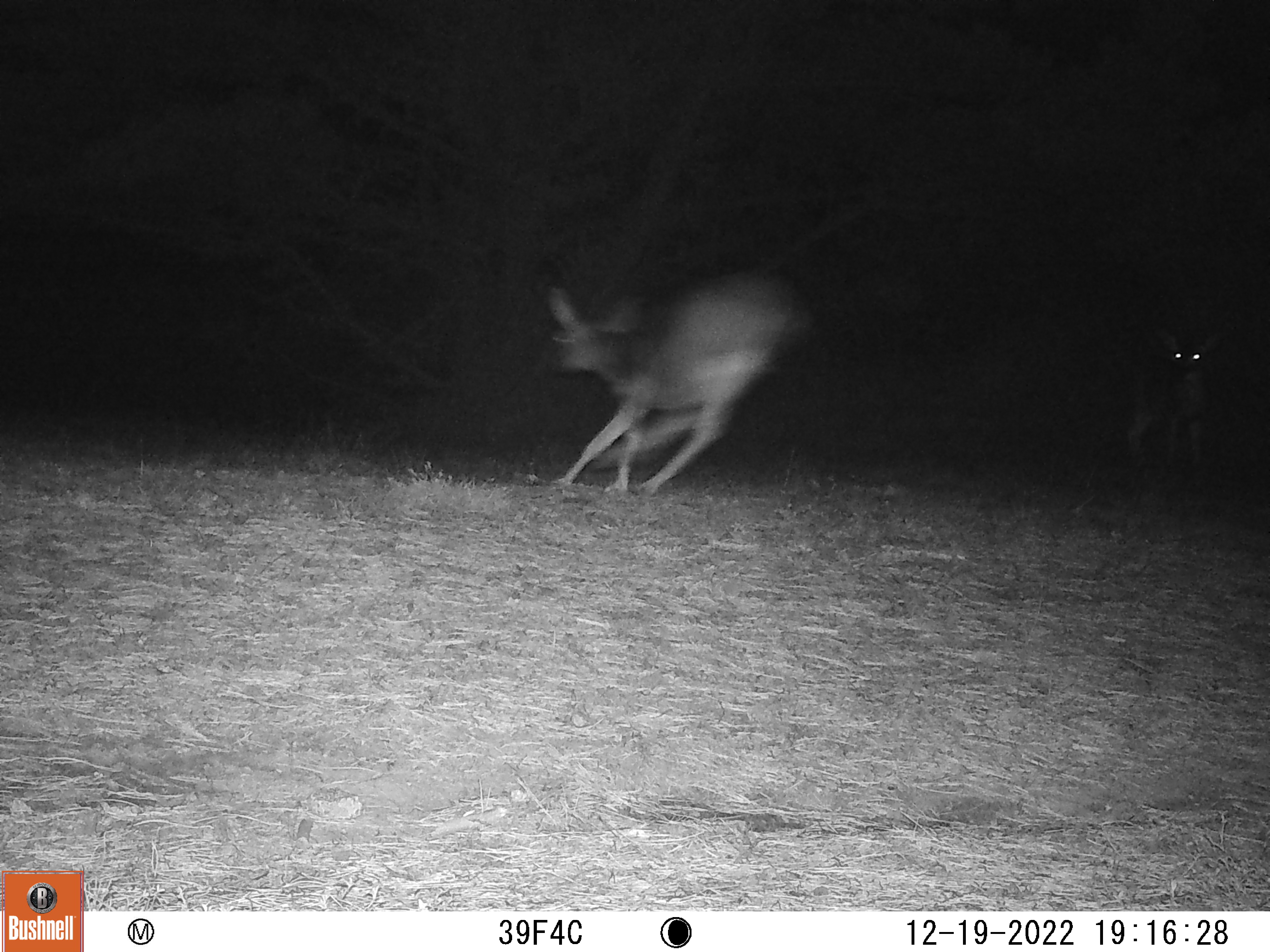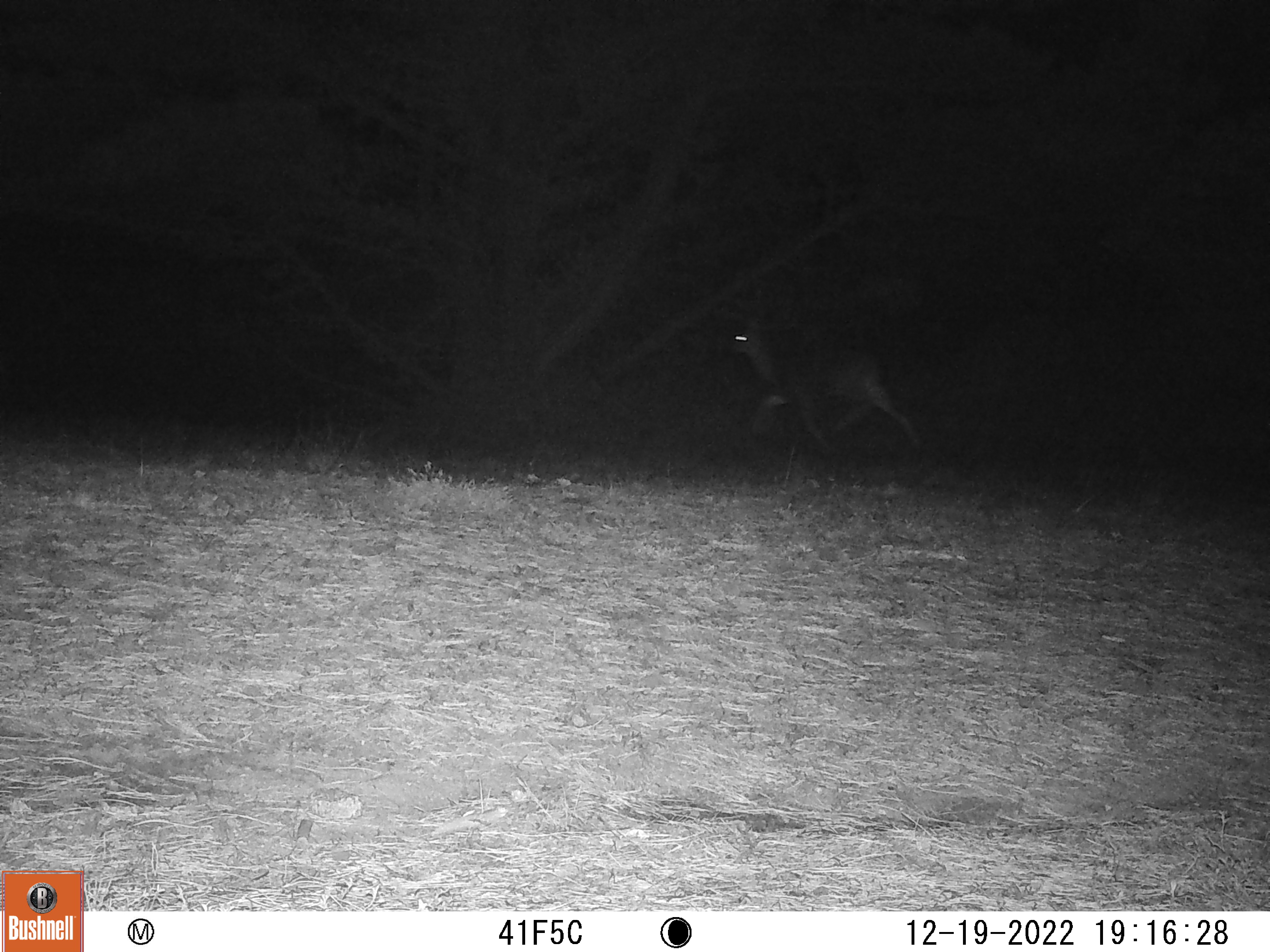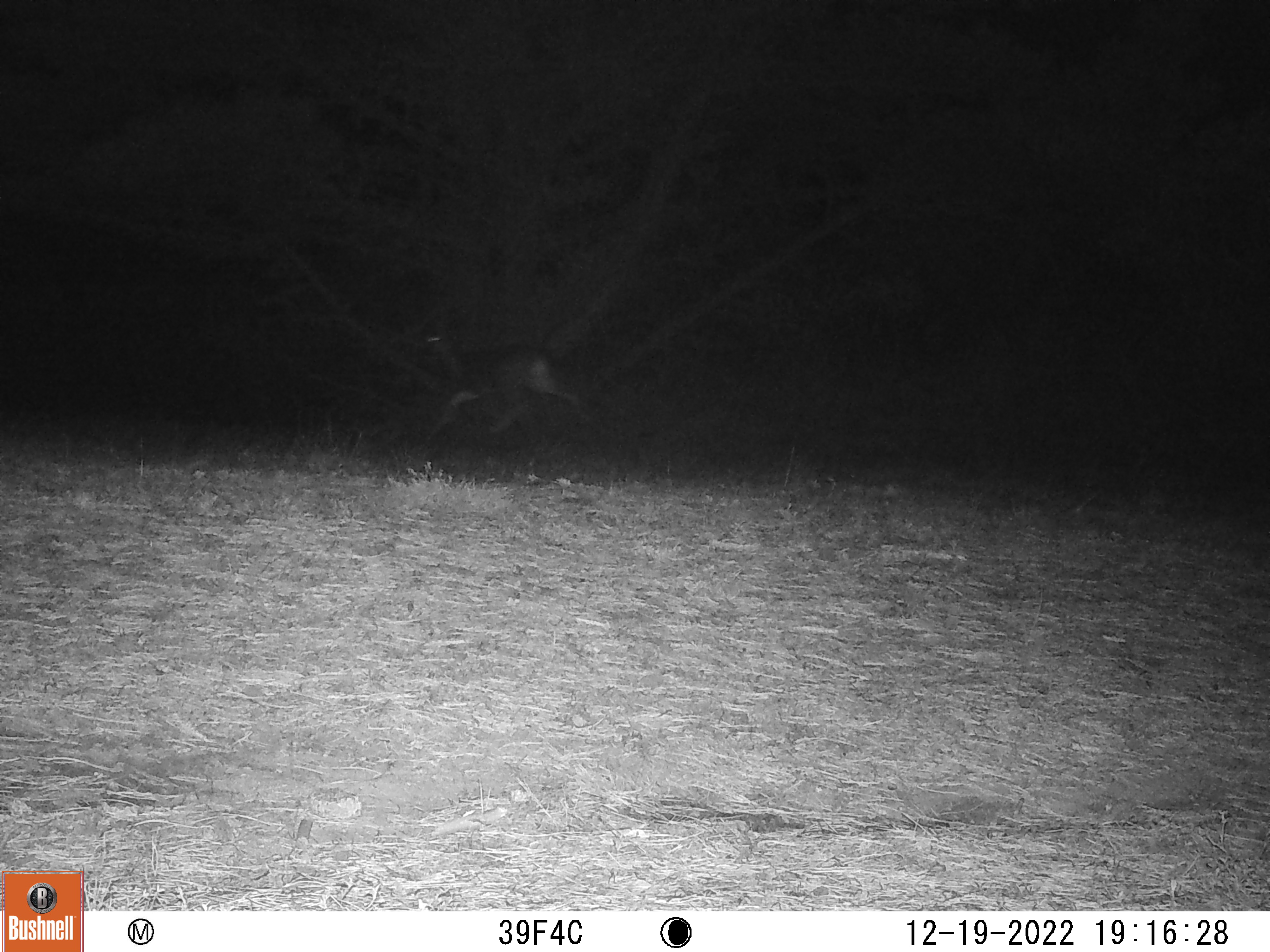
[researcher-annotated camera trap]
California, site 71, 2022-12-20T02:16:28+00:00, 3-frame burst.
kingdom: Animalia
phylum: Chordata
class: Mammalia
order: Artiodactyla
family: Cervidae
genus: Odocoileus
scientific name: Odocoileus hemionus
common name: mule deer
Mule deer (Odocoileus hemionus).